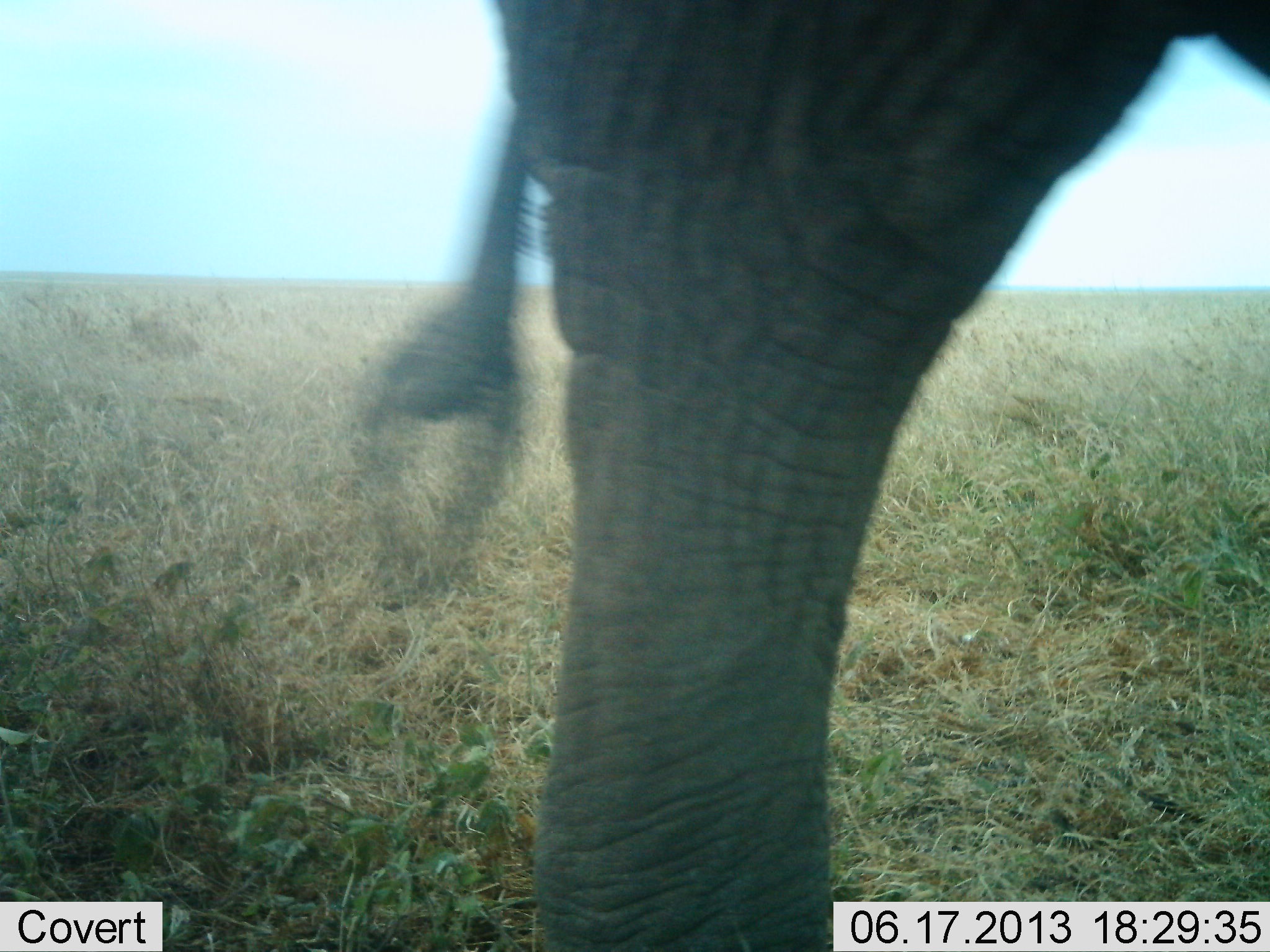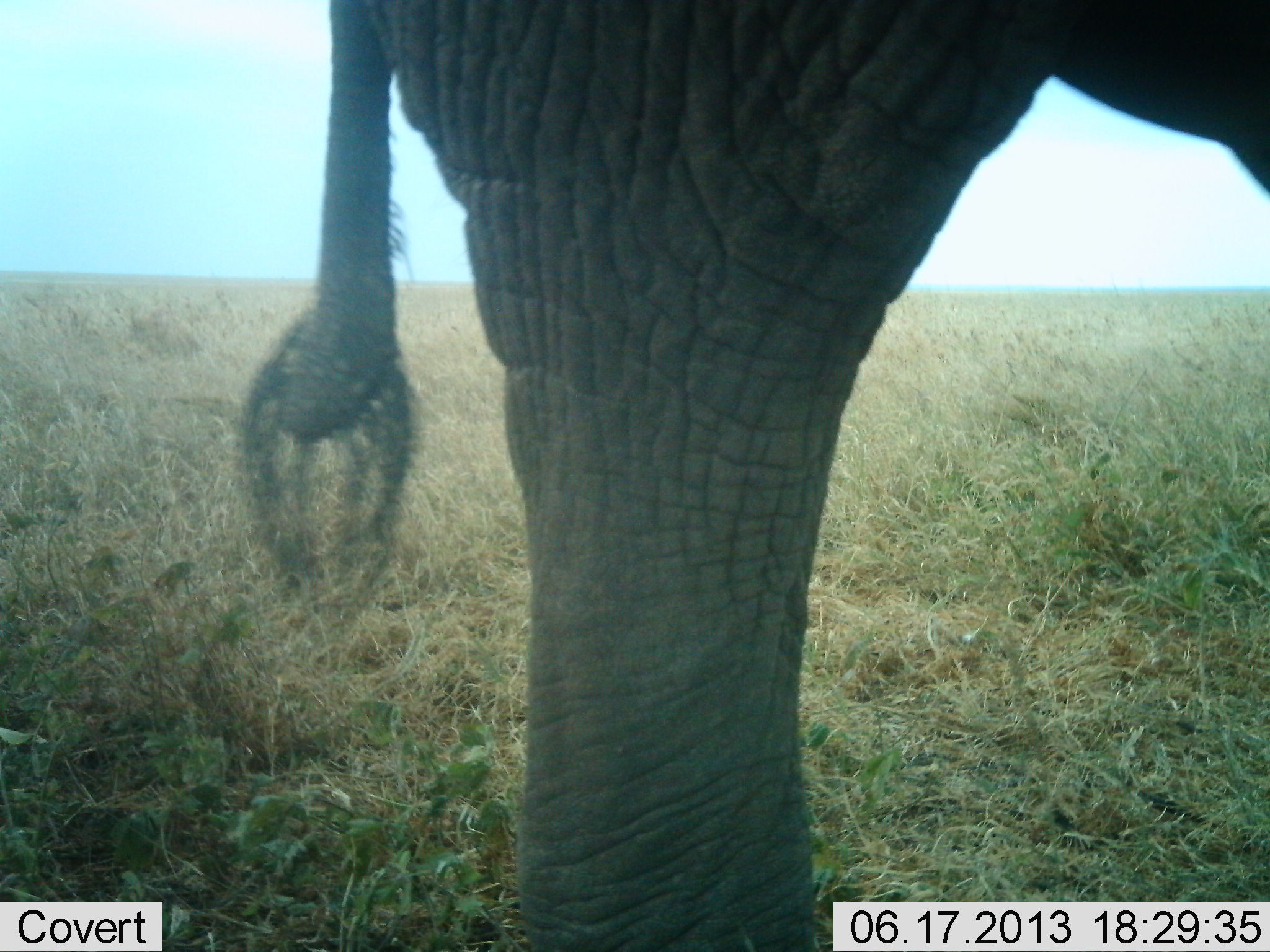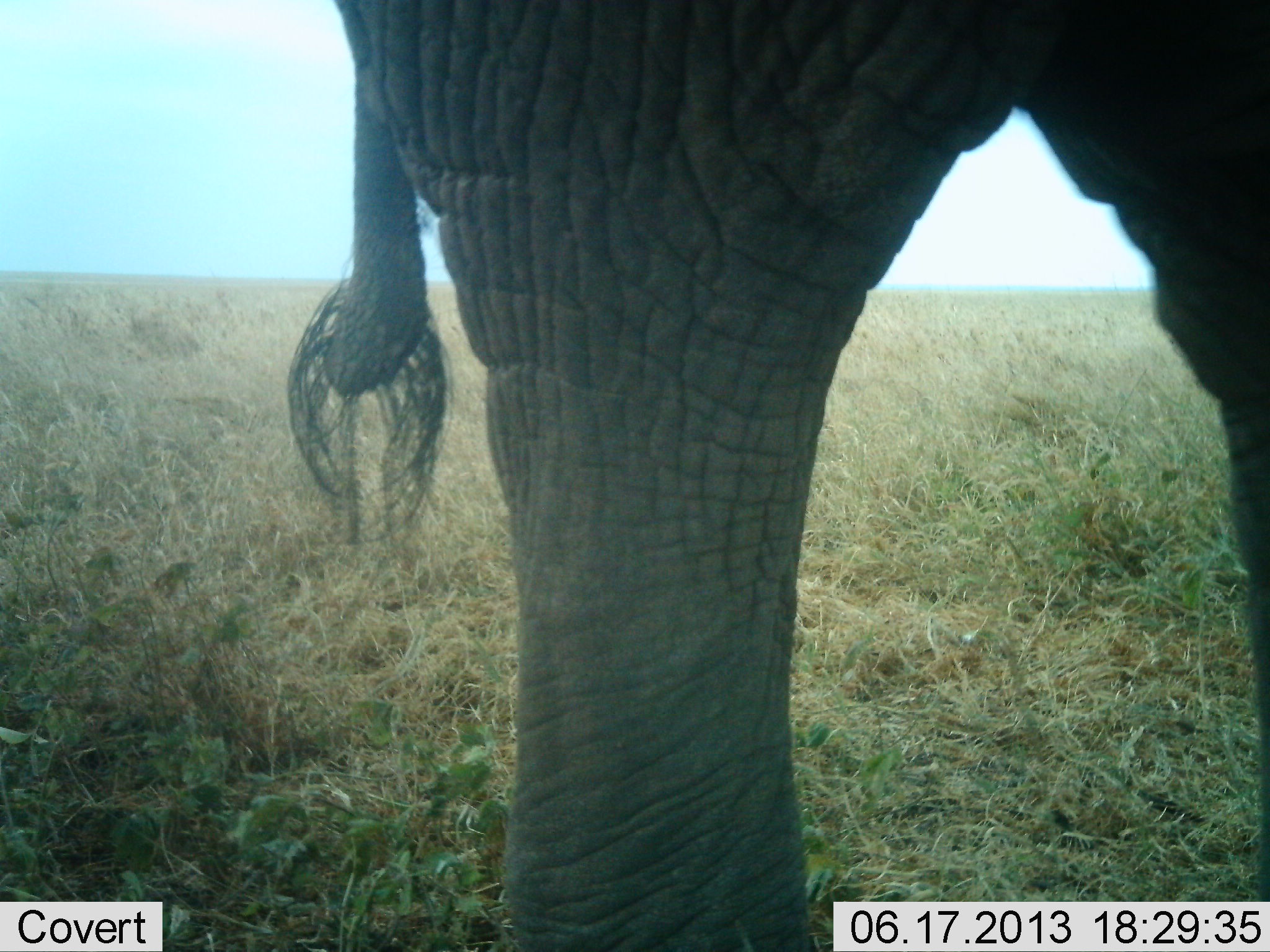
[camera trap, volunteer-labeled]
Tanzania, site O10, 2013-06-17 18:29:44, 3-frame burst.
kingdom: Animalia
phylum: Chordata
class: Mammalia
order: Proboscidea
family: Elephantidae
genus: Loxodonta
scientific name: Loxodonta africana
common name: african bush elephant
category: elephant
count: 1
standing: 70%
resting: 0%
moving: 30%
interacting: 0%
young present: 3%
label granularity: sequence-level